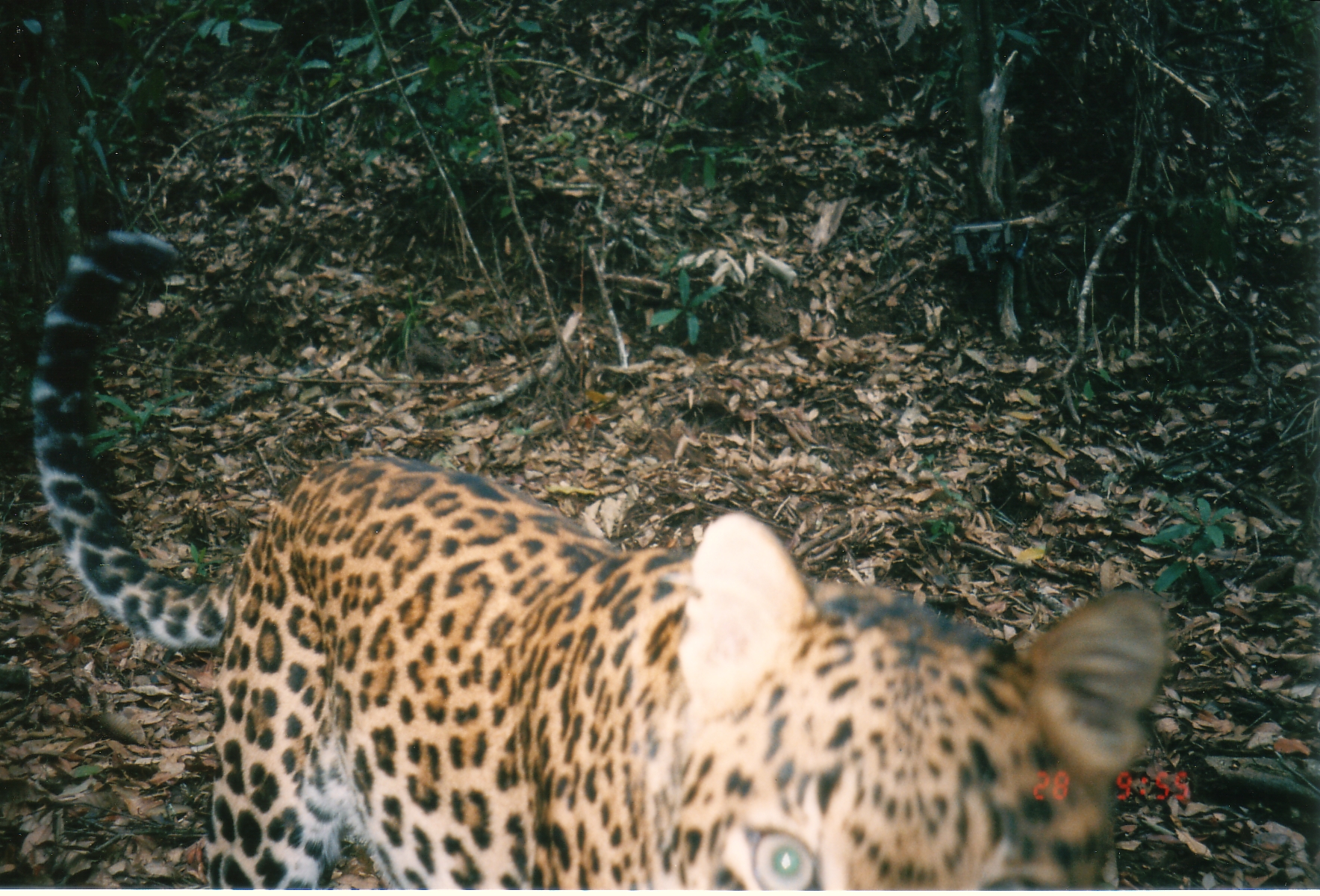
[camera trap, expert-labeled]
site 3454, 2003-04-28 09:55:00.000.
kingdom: Animalia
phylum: Chordata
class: Mammalia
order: Carnivora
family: Felidae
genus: Panthera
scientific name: Panthera pardus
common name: leopard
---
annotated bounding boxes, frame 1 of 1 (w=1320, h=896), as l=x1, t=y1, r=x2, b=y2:
panthera pardus: l=24, t=229, r=1166, b=892